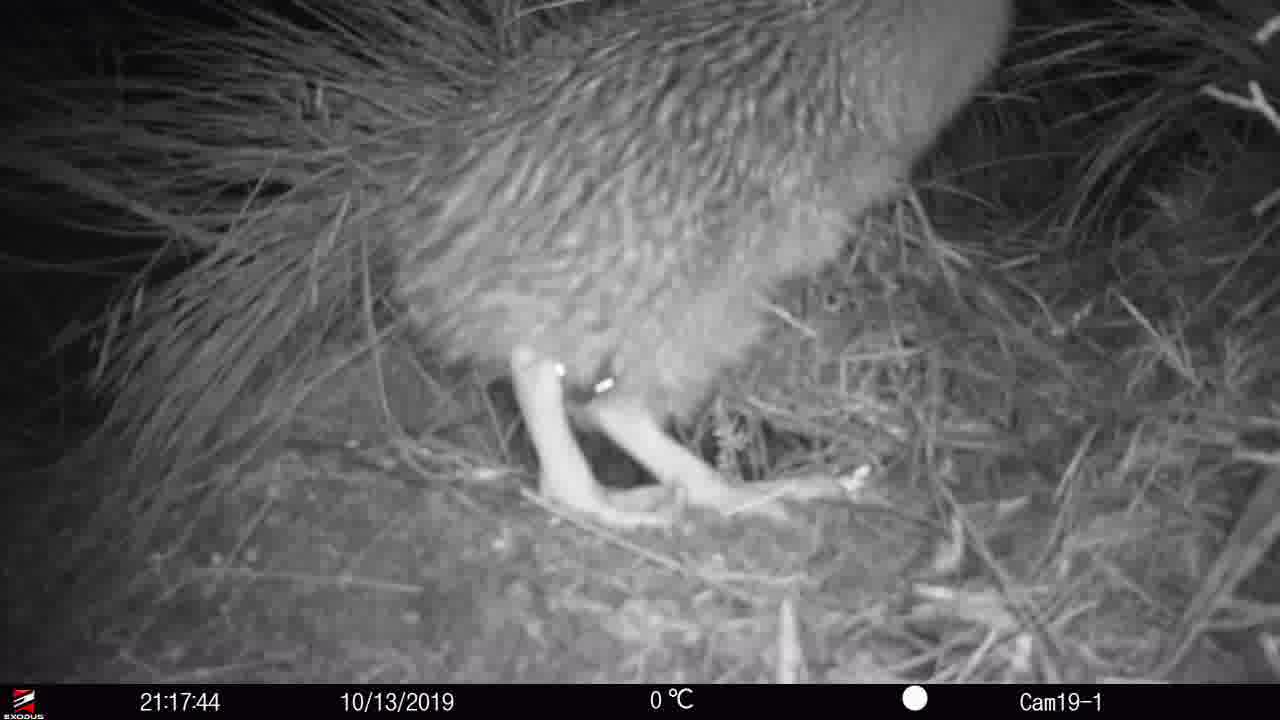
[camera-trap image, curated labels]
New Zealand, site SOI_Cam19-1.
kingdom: Animalia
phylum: Chordata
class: Aves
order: Apterygiformes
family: Apterygidae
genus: Apteryx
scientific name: Apteryx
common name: kiwi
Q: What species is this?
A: Kiwi (Apteryx).